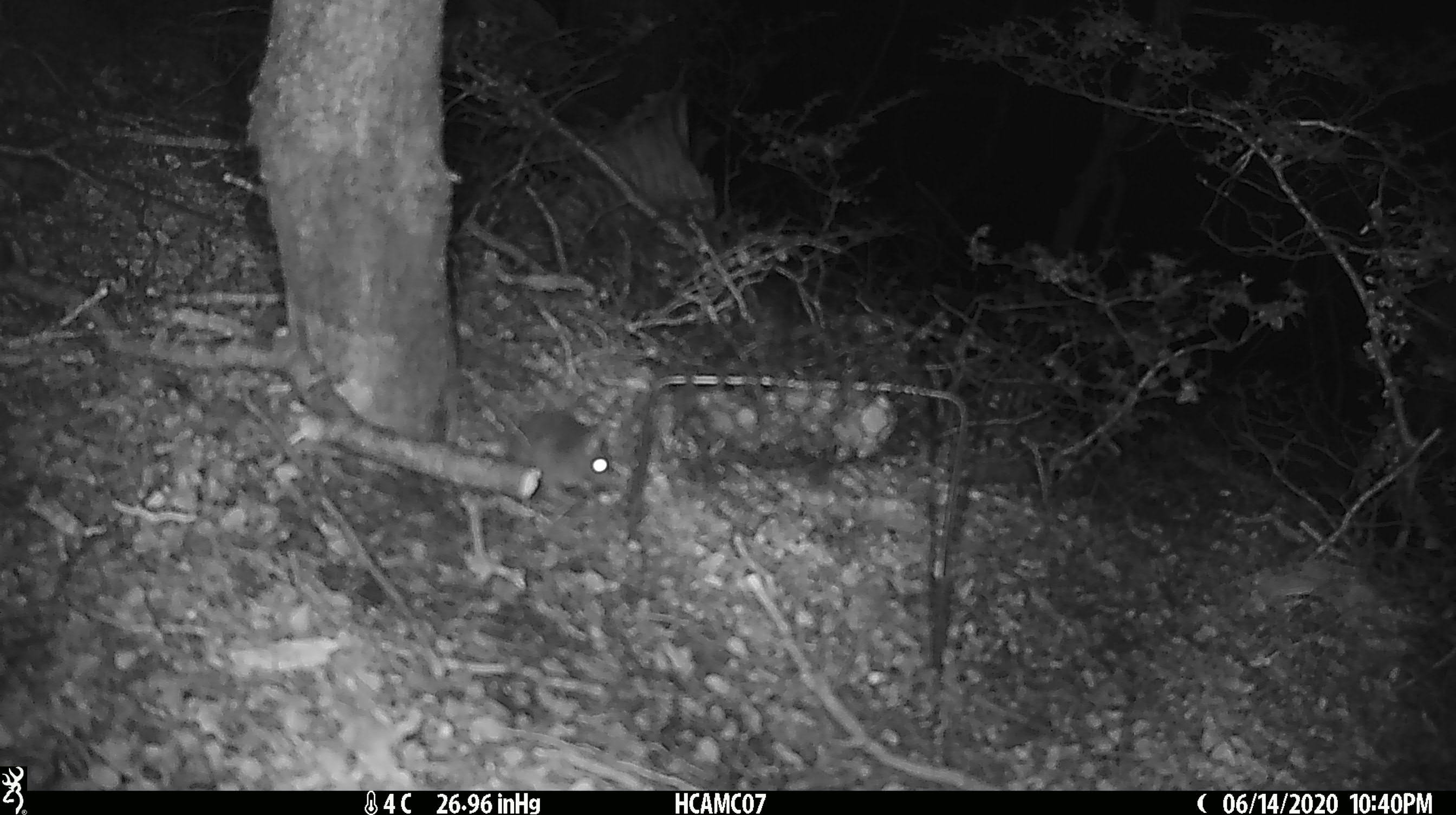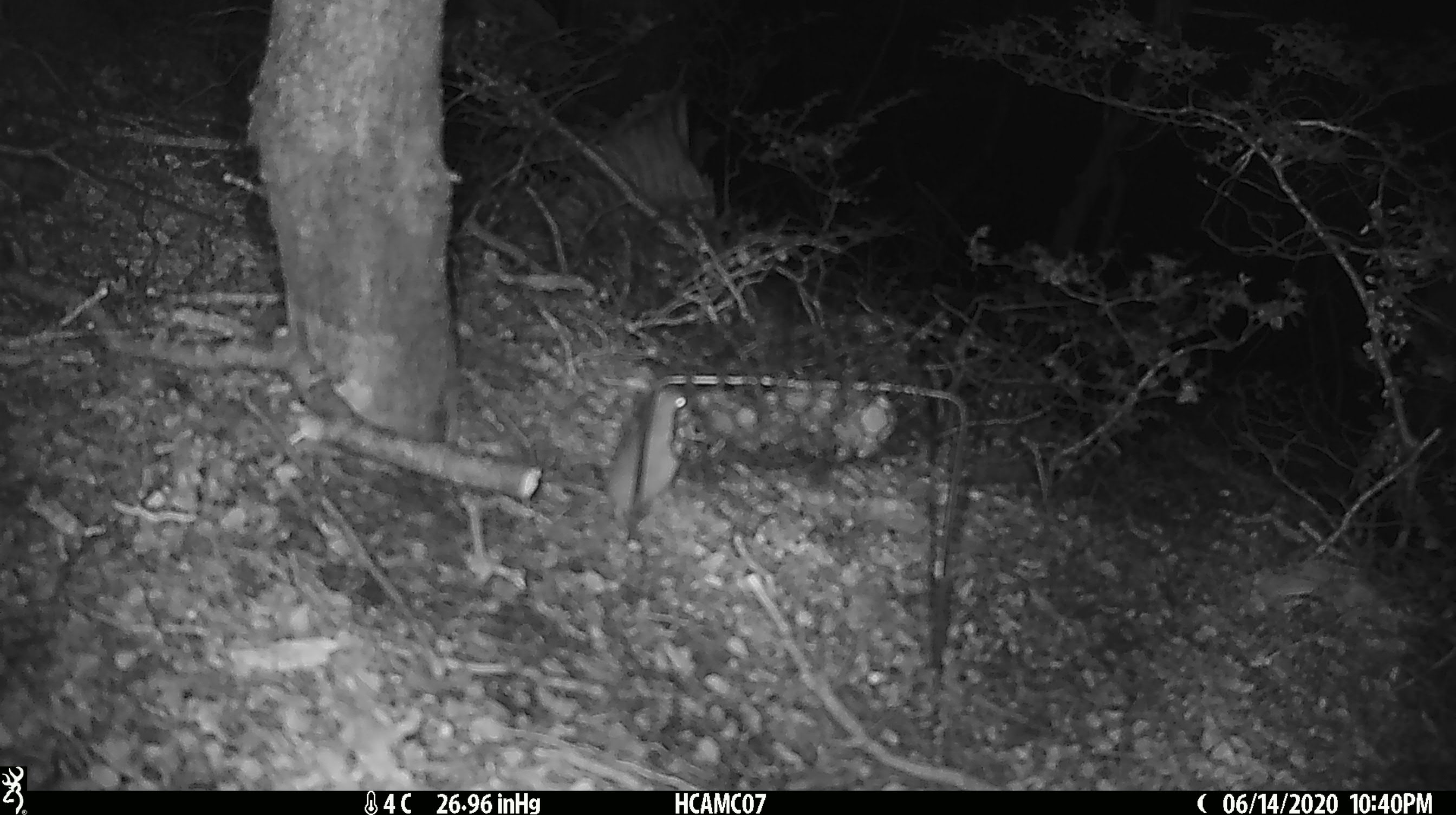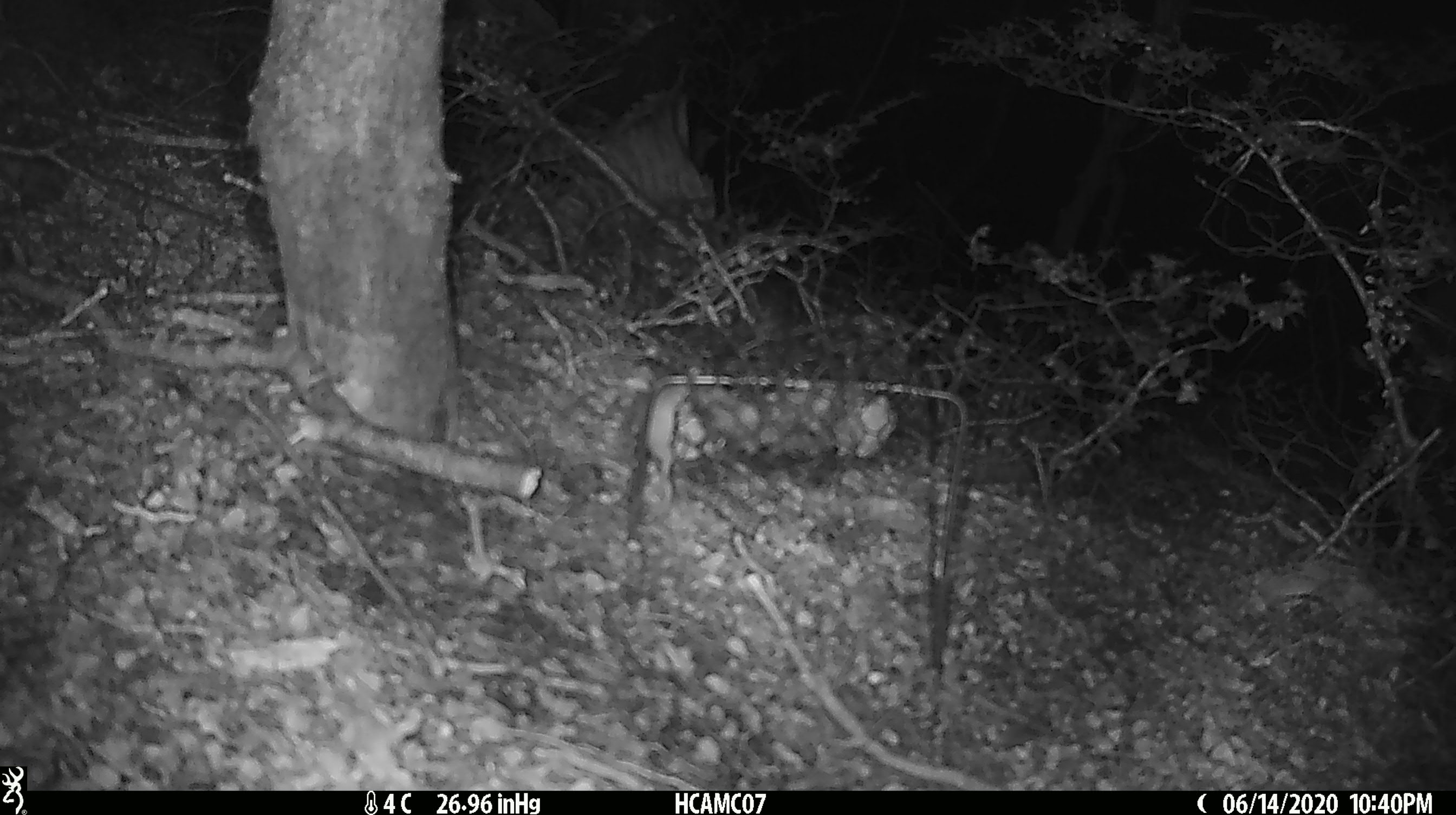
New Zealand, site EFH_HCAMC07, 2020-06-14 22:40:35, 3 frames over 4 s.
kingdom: Animalia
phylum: Chordata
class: Mammalia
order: Rodentia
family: Muridae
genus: Mus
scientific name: Mus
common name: mouse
Mouse (Mus).